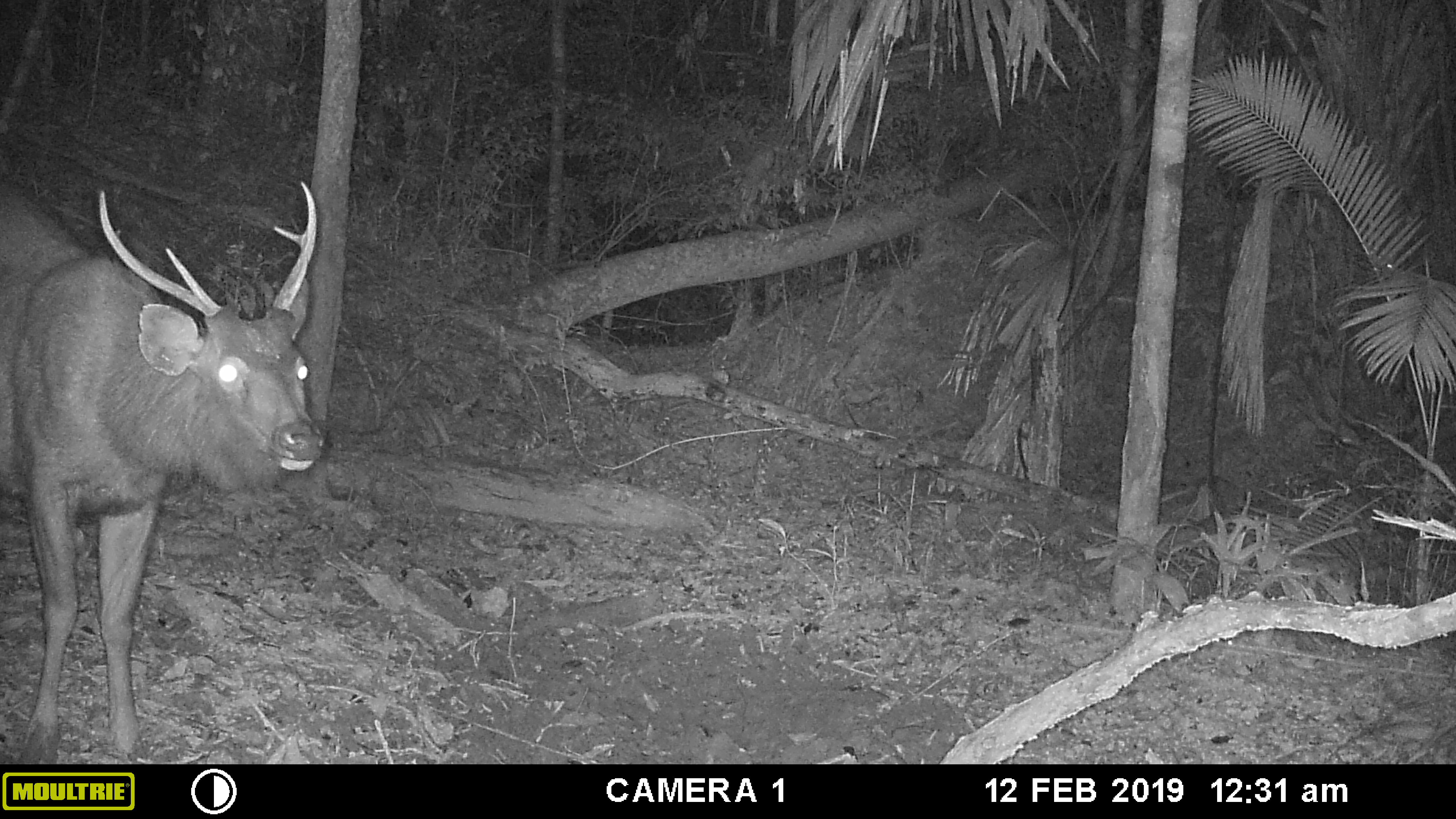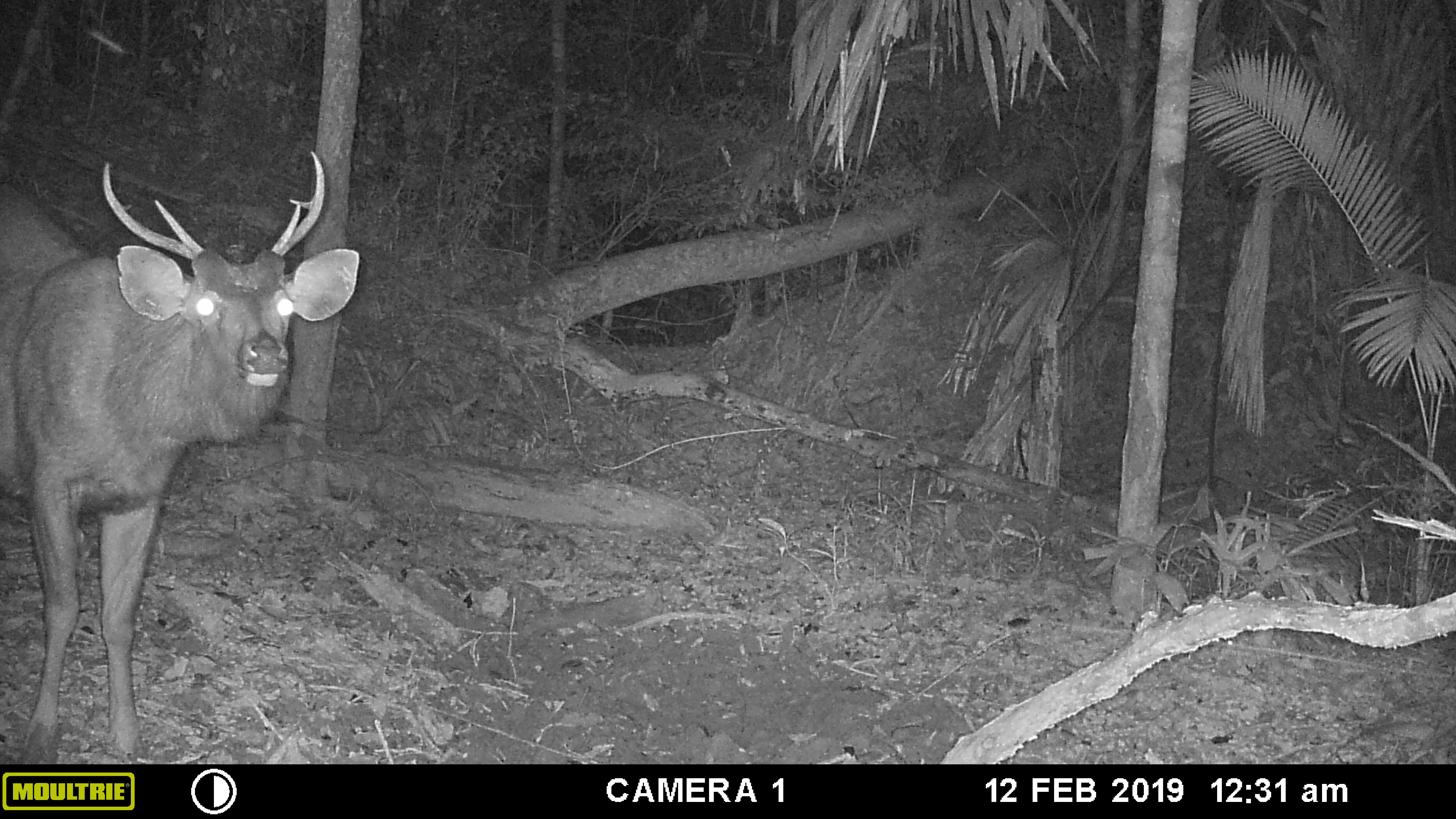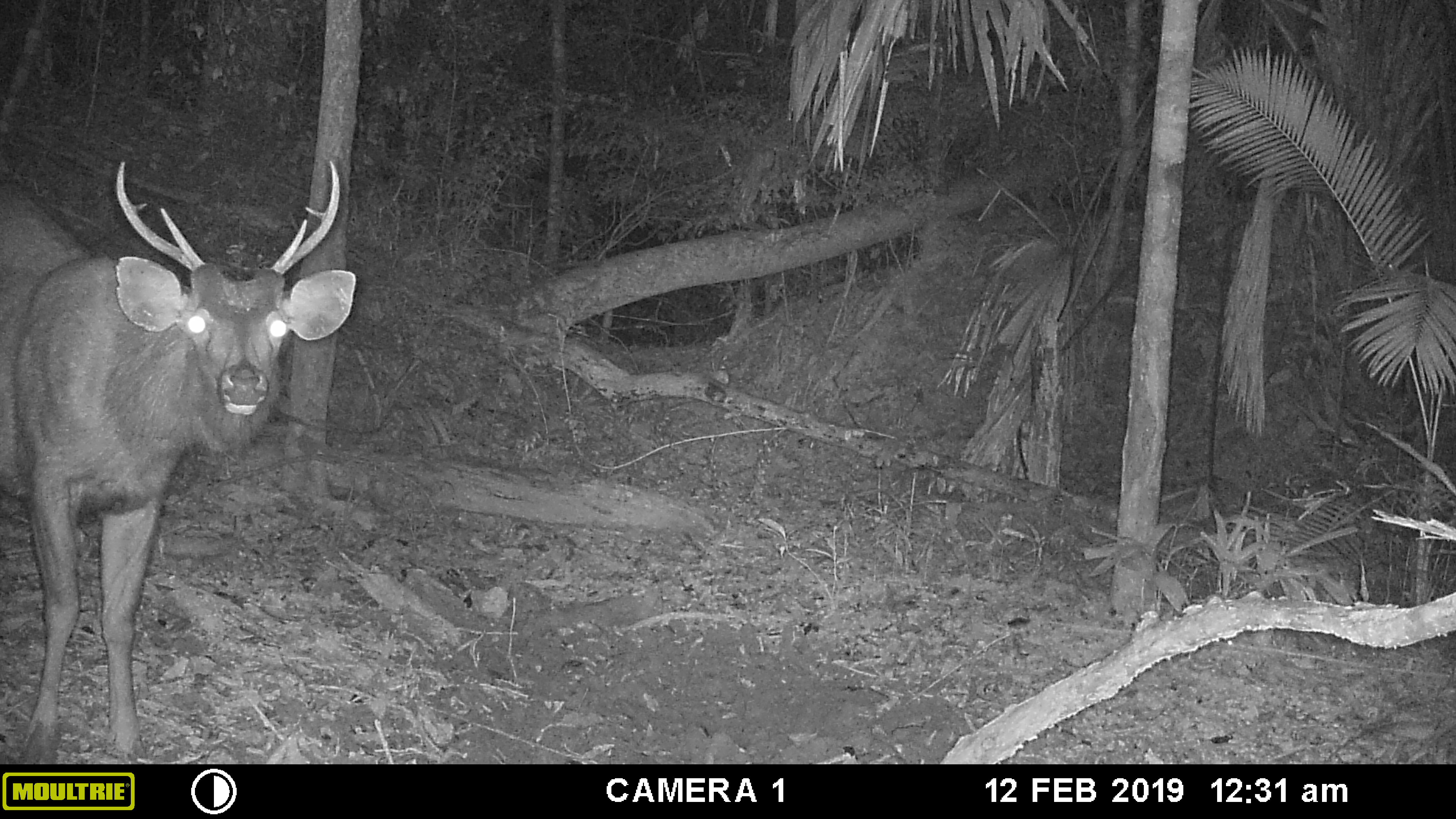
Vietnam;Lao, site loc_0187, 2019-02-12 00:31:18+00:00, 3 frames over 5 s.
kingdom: Animalia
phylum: Chordata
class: Mammalia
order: Artiodactyla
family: Cervidae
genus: Rusa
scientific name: Rusa unicolor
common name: sambar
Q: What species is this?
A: Sambar (Rusa unicolor).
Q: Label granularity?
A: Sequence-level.